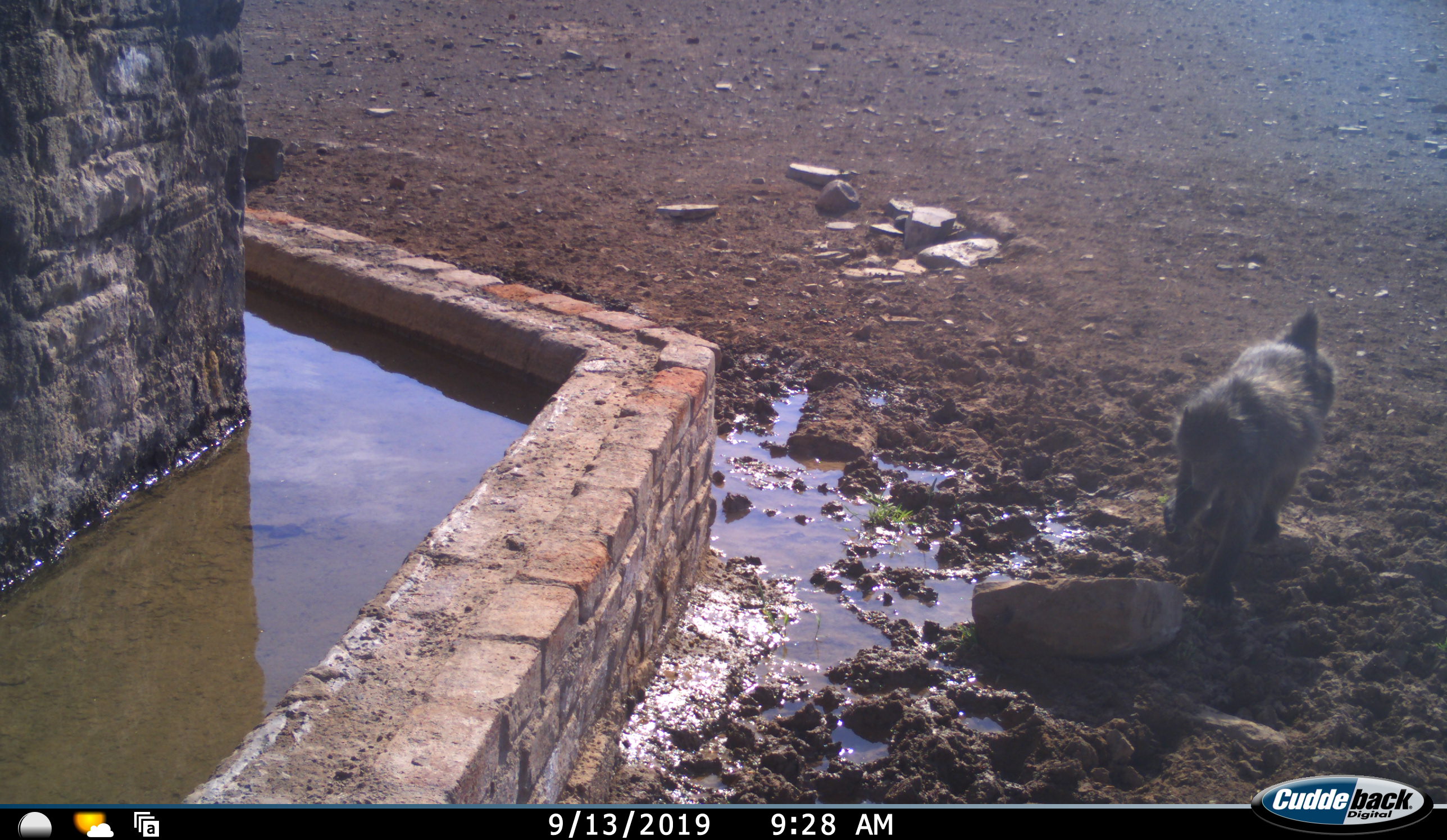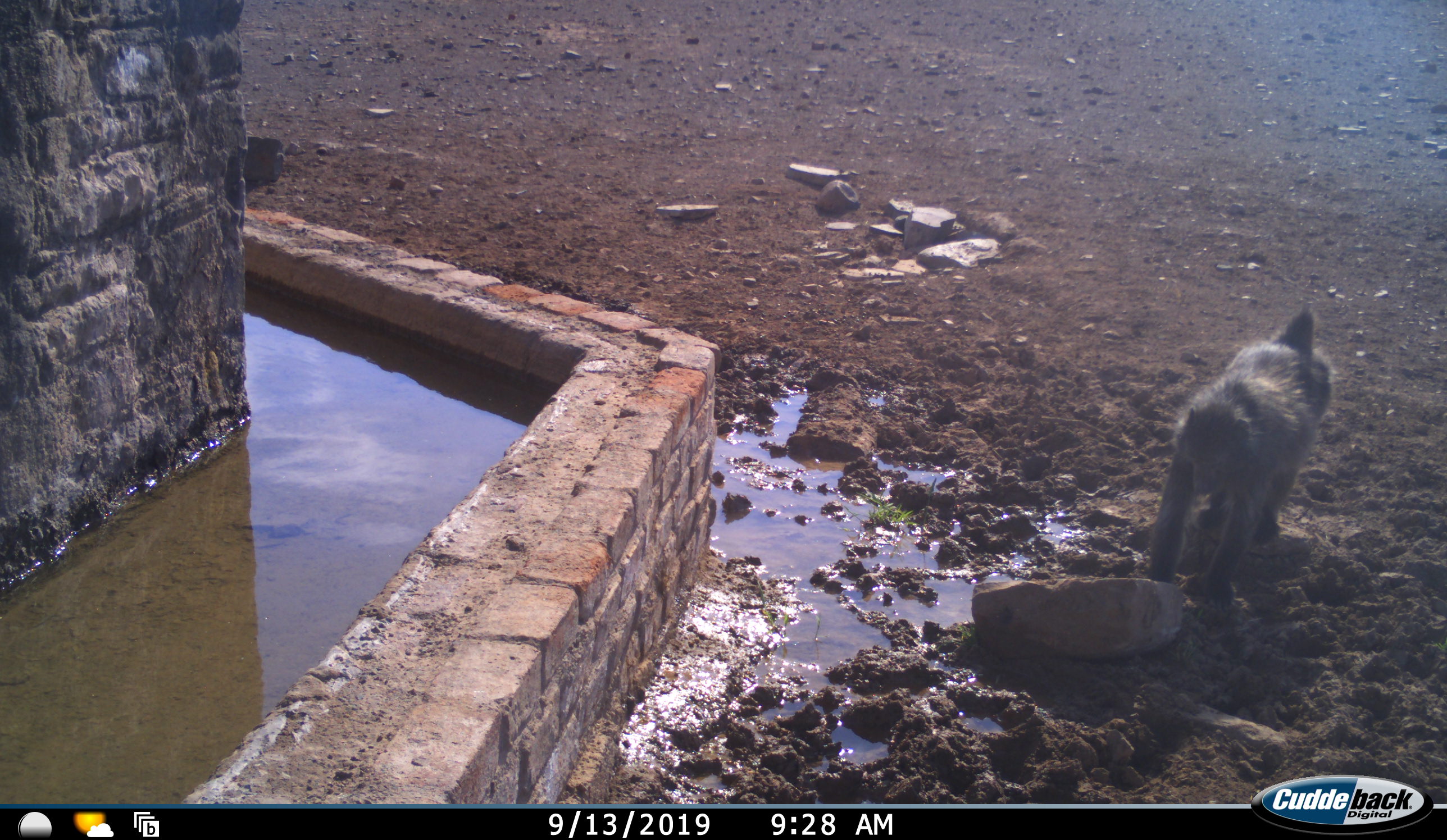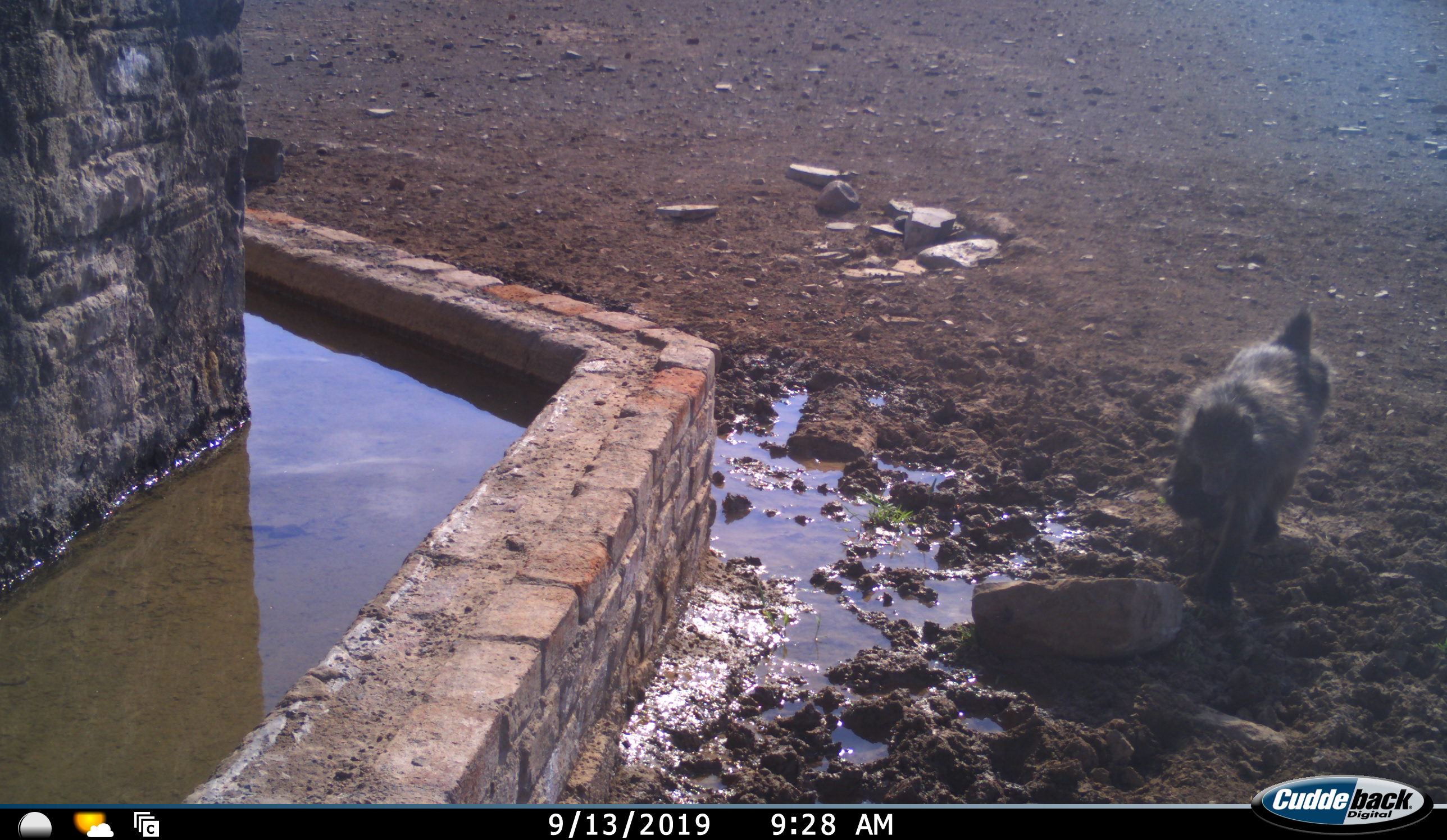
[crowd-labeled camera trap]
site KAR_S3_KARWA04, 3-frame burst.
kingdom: Animalia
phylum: Chordata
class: Mammalia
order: Primates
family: Cercopithecidae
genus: Papio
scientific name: Papio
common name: baboon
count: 1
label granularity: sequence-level